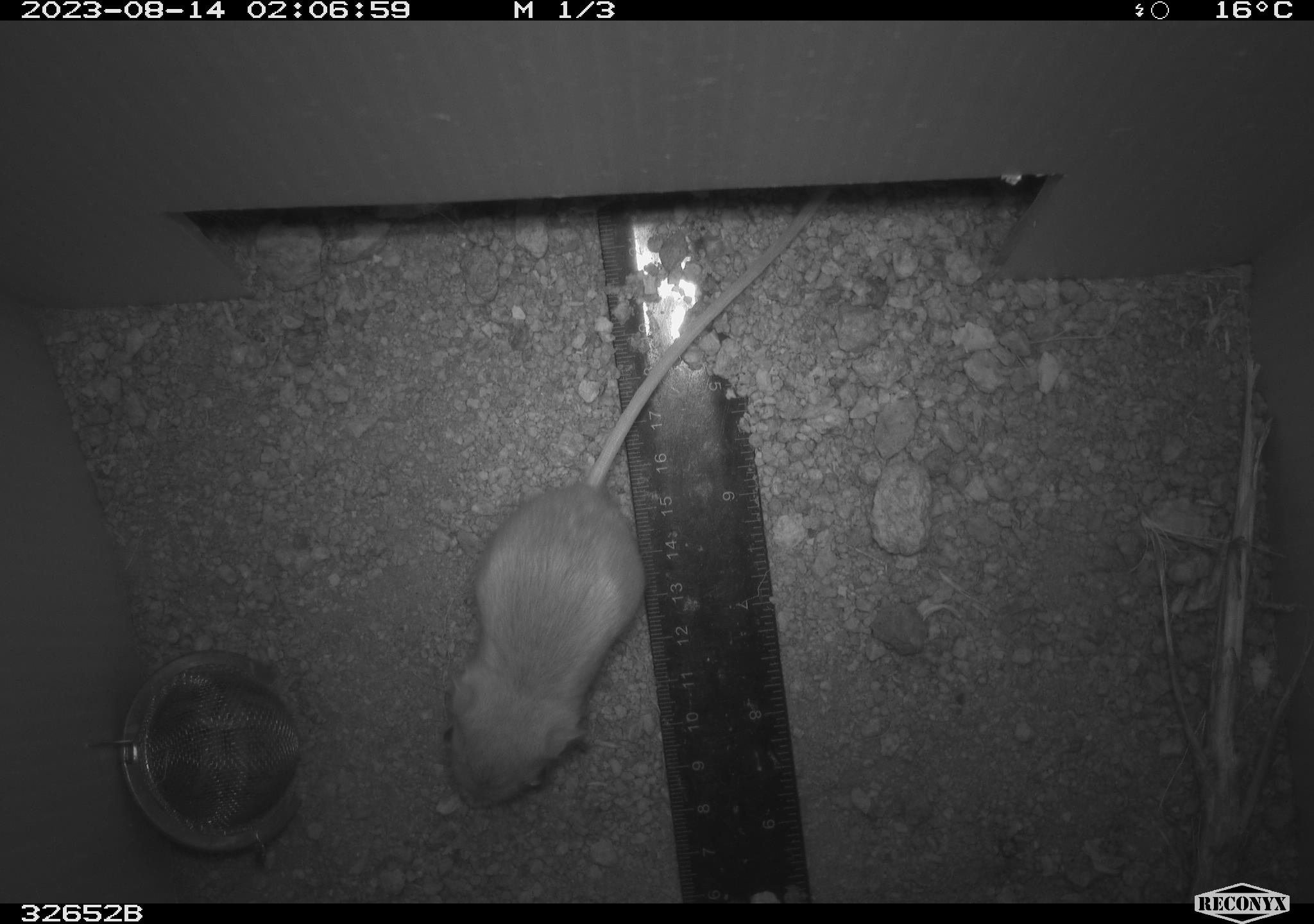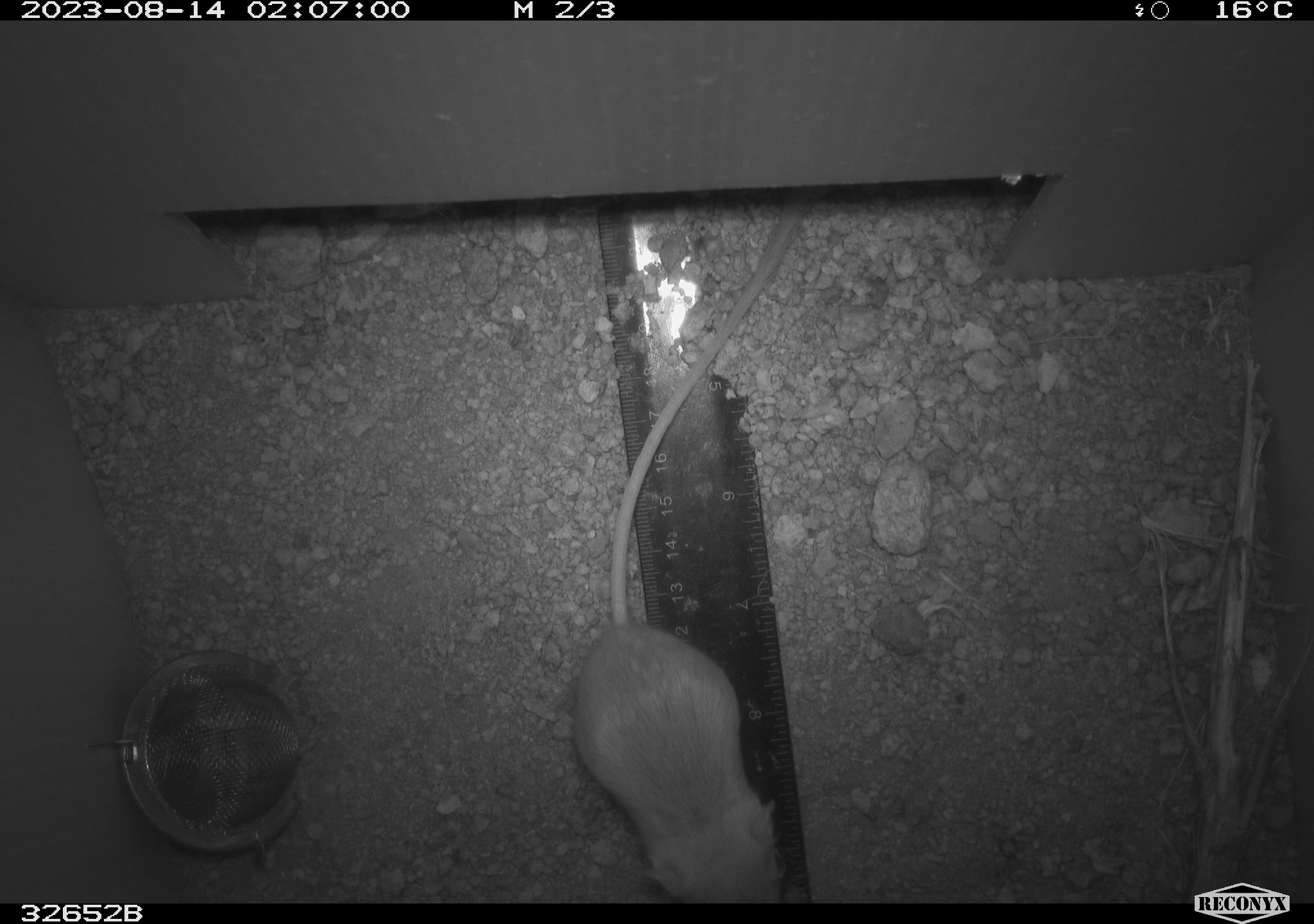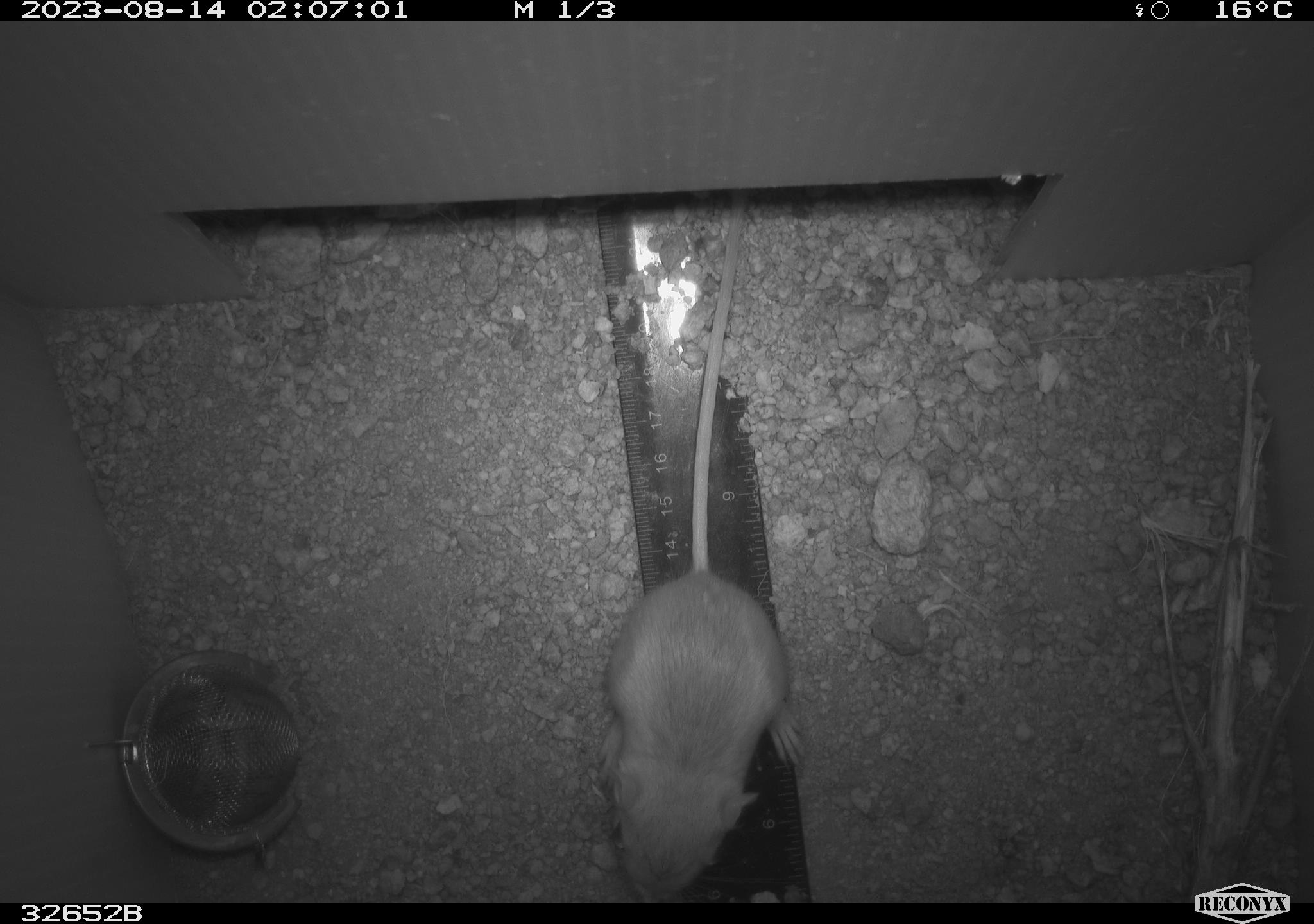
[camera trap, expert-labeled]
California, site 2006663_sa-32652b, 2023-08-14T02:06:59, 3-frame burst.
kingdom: Animalia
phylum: Chordata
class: Mammalia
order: Rodentia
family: Heteromyidae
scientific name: Heteromyidae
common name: kangaroo rats and pocket mice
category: heteromyidae family